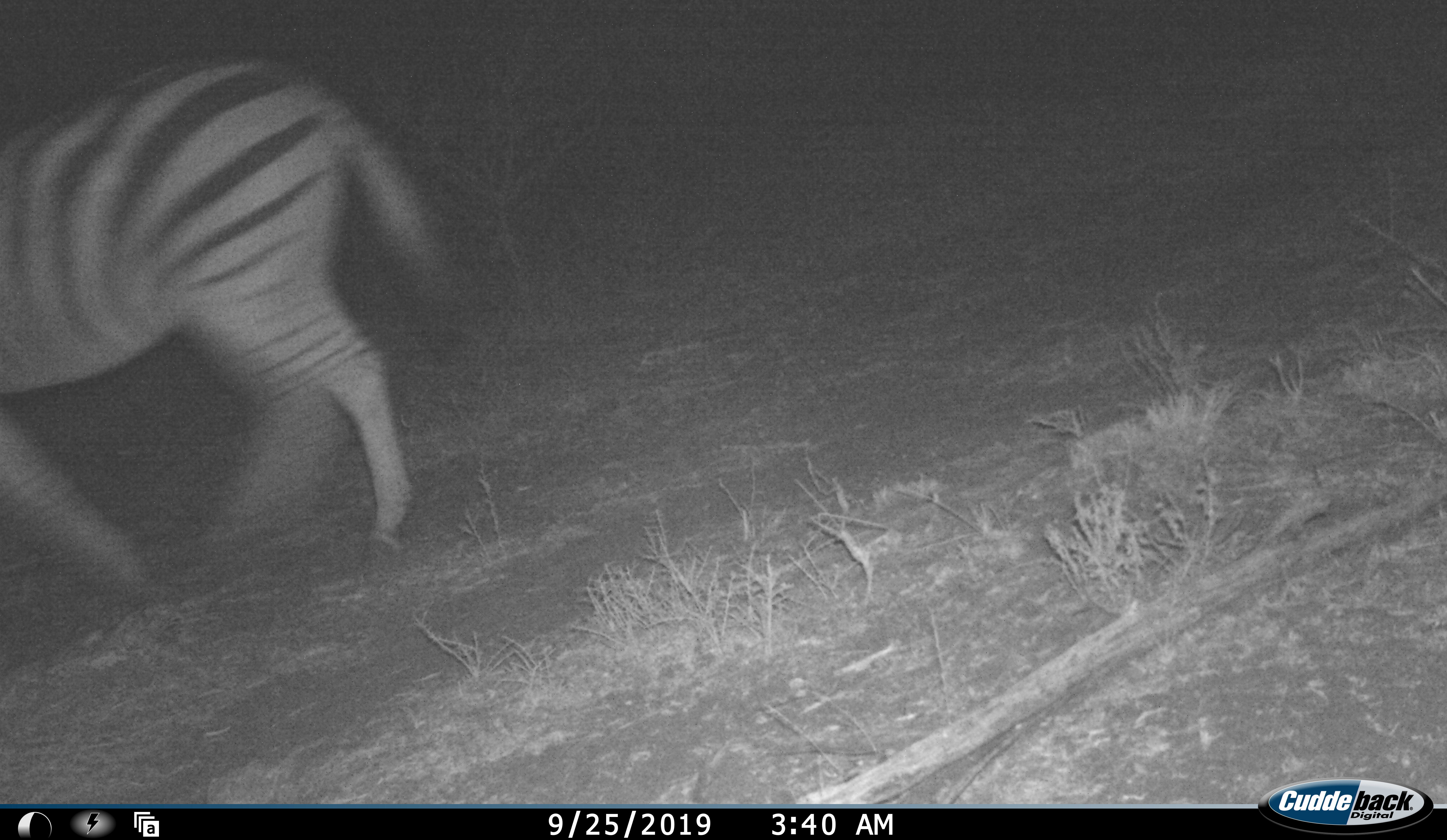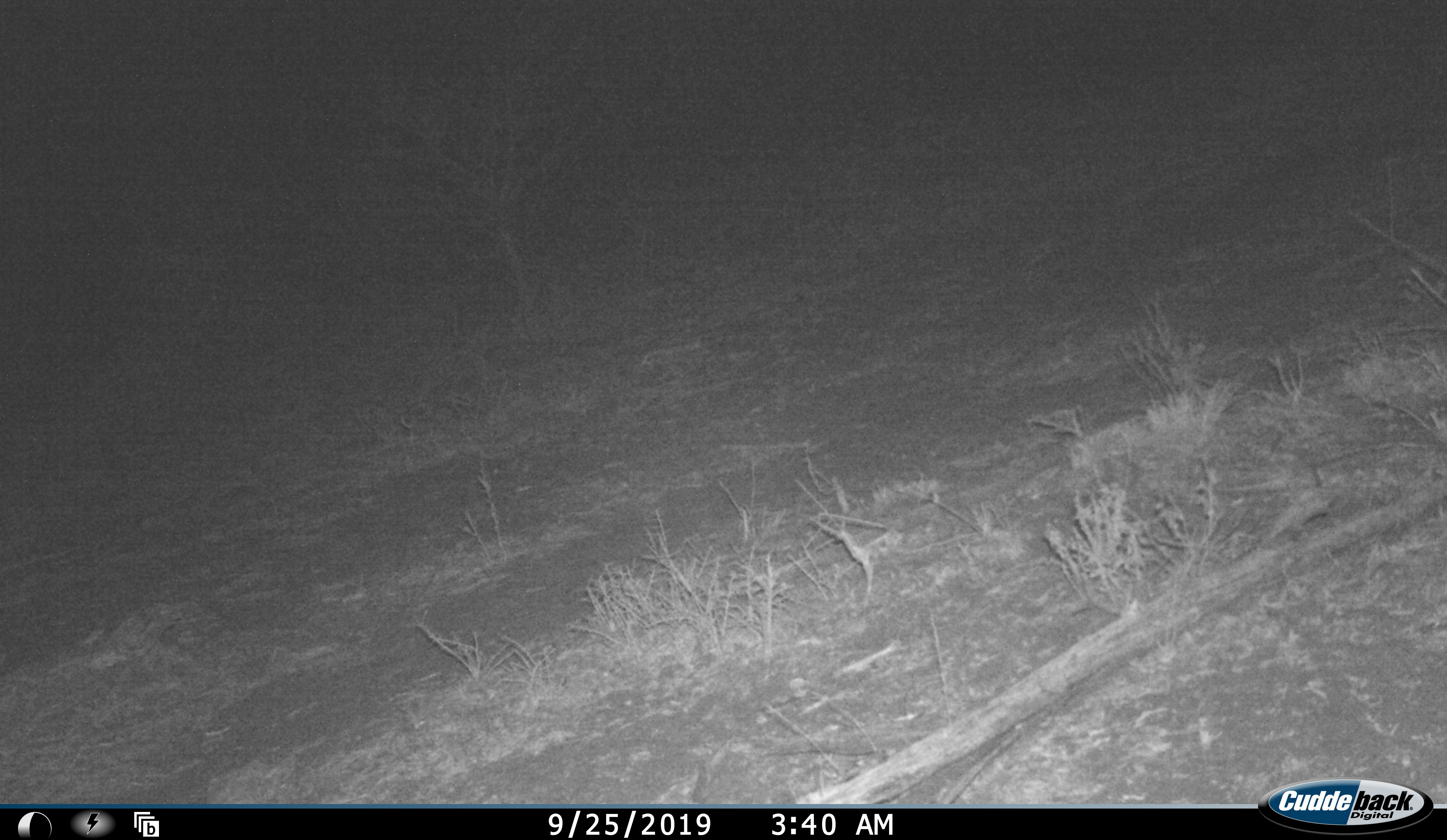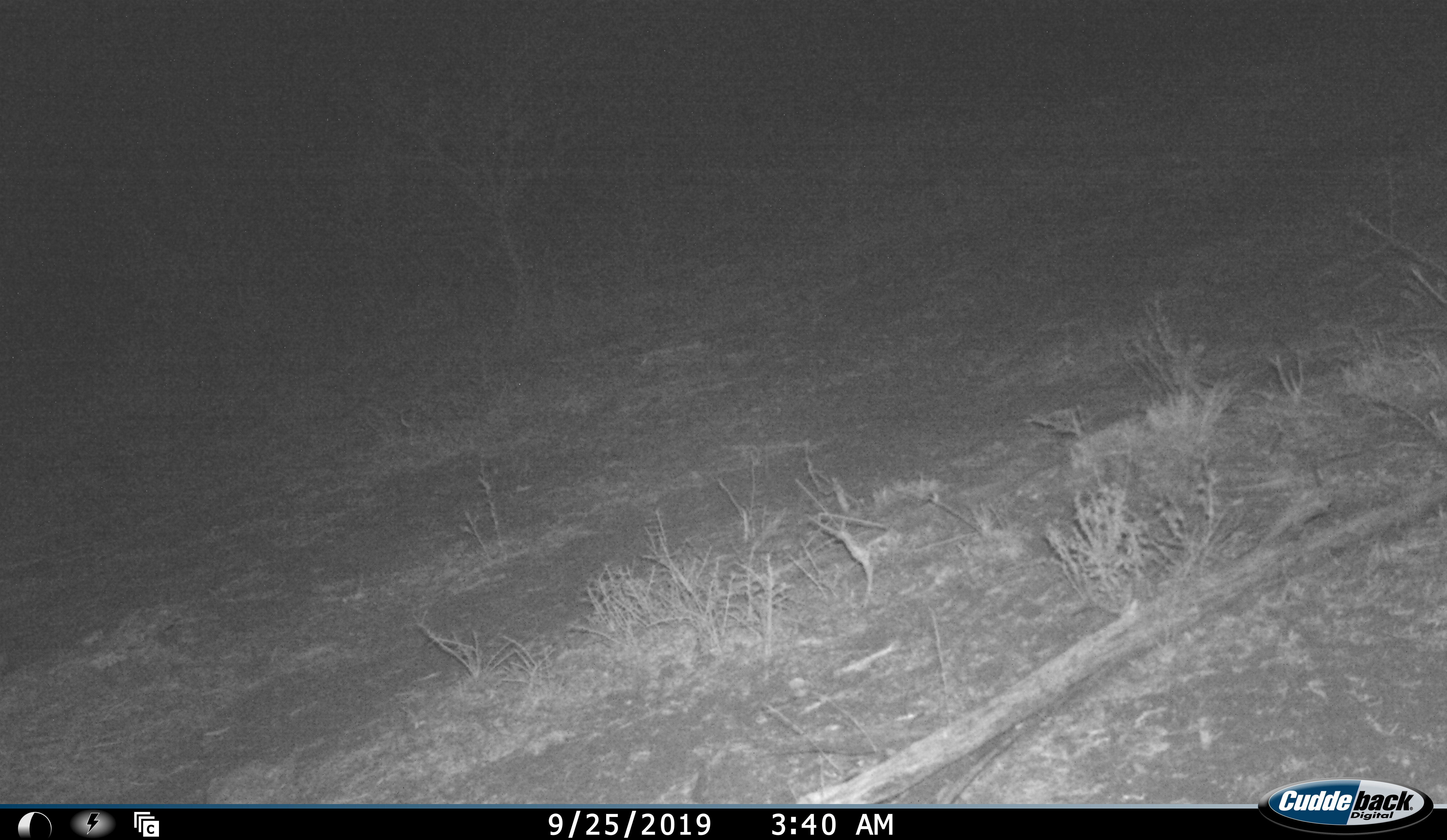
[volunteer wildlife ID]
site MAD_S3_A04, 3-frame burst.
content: unidentified animal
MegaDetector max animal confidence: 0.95